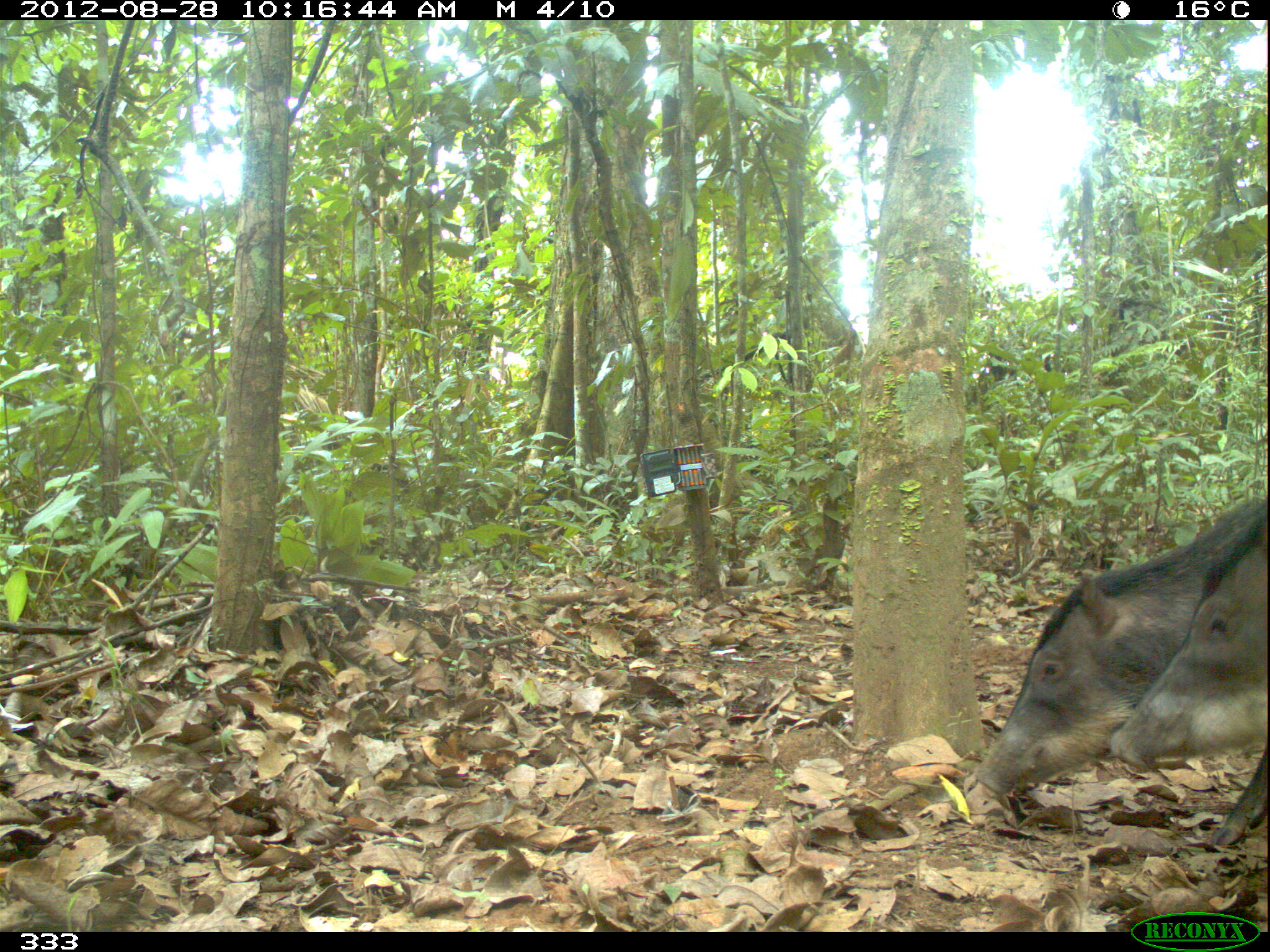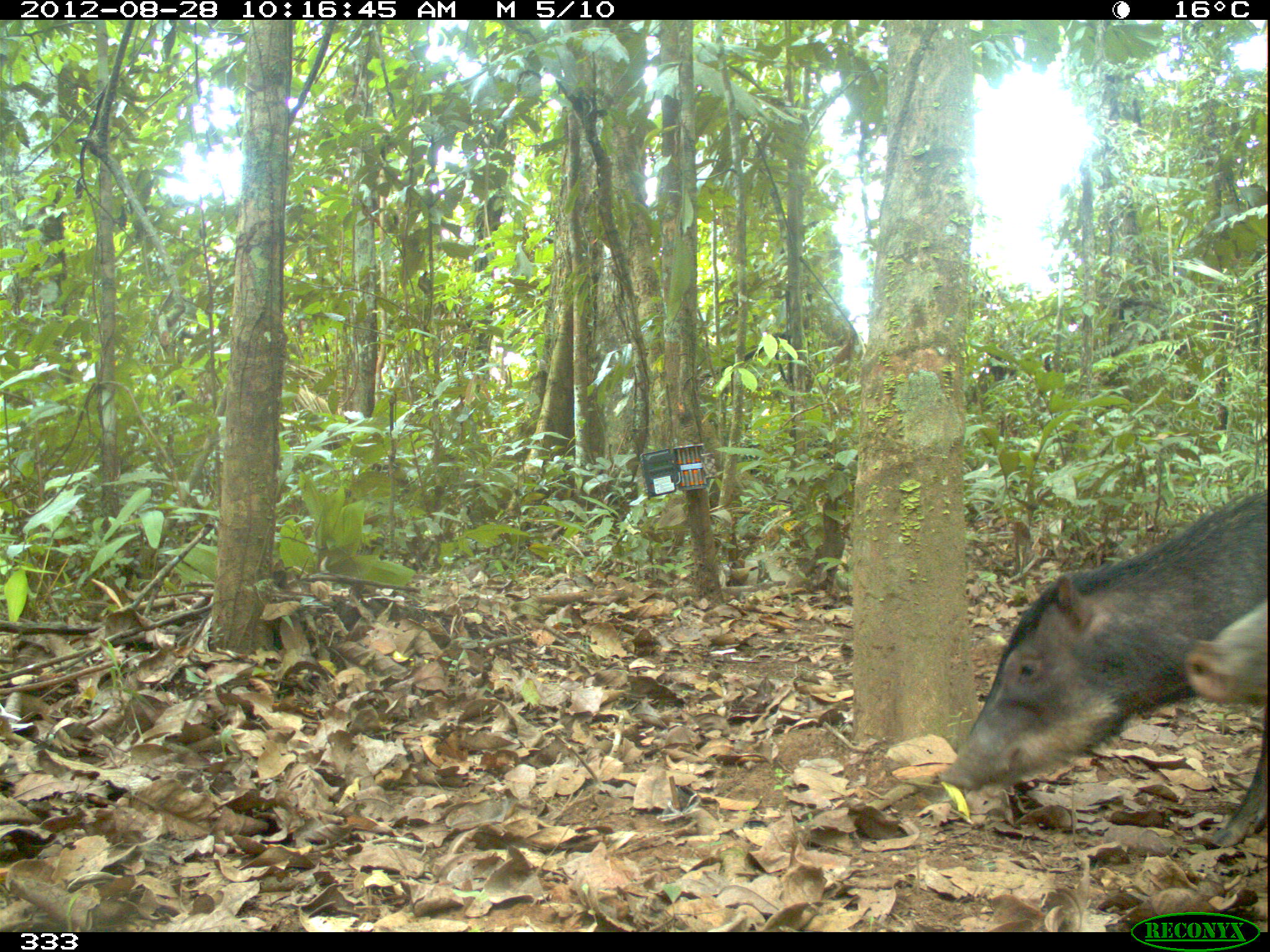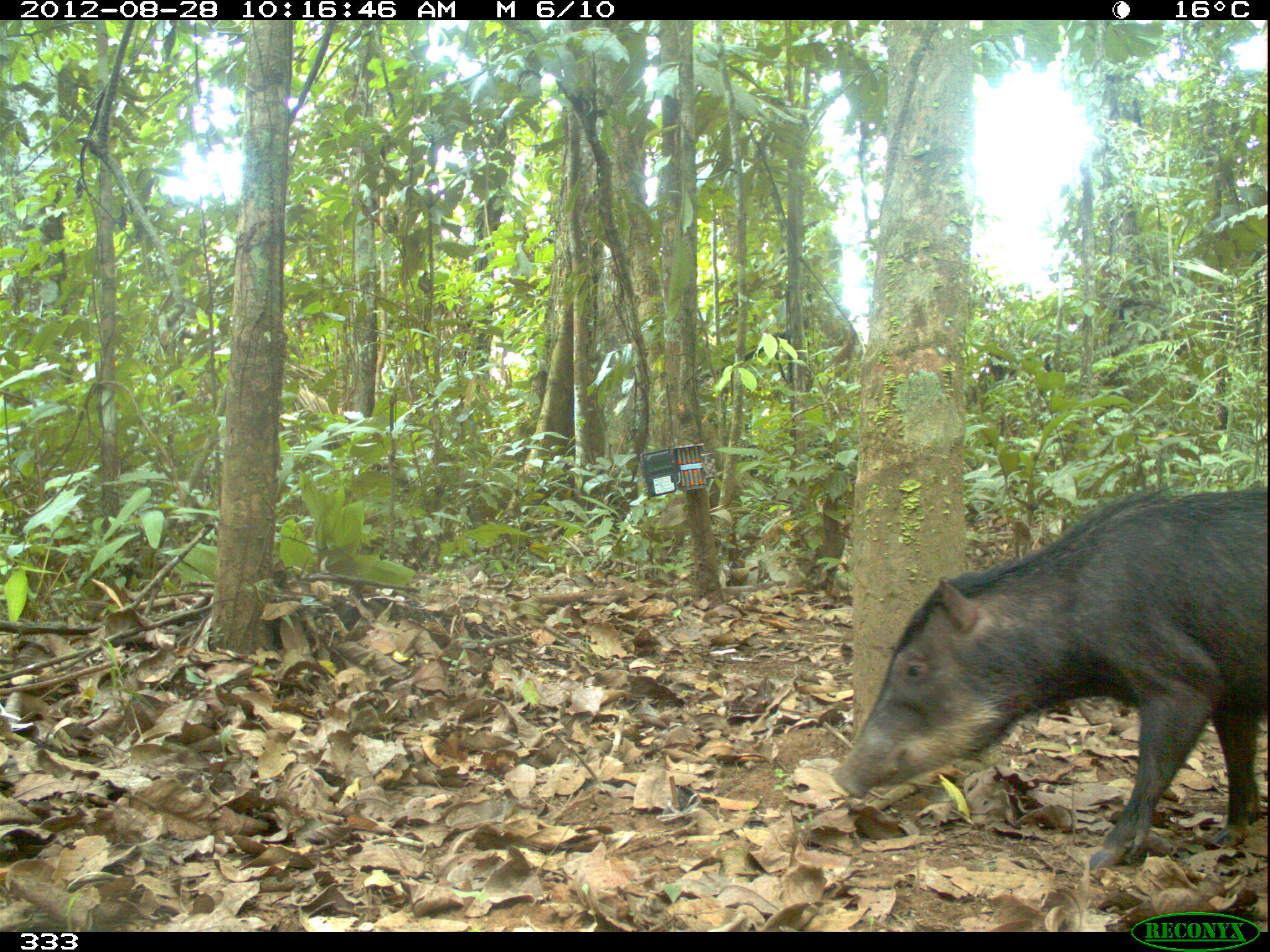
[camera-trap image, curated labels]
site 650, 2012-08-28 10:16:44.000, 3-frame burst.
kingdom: Animalia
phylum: Chordata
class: Mammalia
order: Artiodactyla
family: Tayassuidae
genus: Tayassu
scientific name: Tayassu pecari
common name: white-lipped peccary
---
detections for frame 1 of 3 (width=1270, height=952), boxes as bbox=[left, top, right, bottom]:
tayassu pecari: bbox=[970, 495, 1267, 844]; bbox=[1105, 513, 1265, 773]